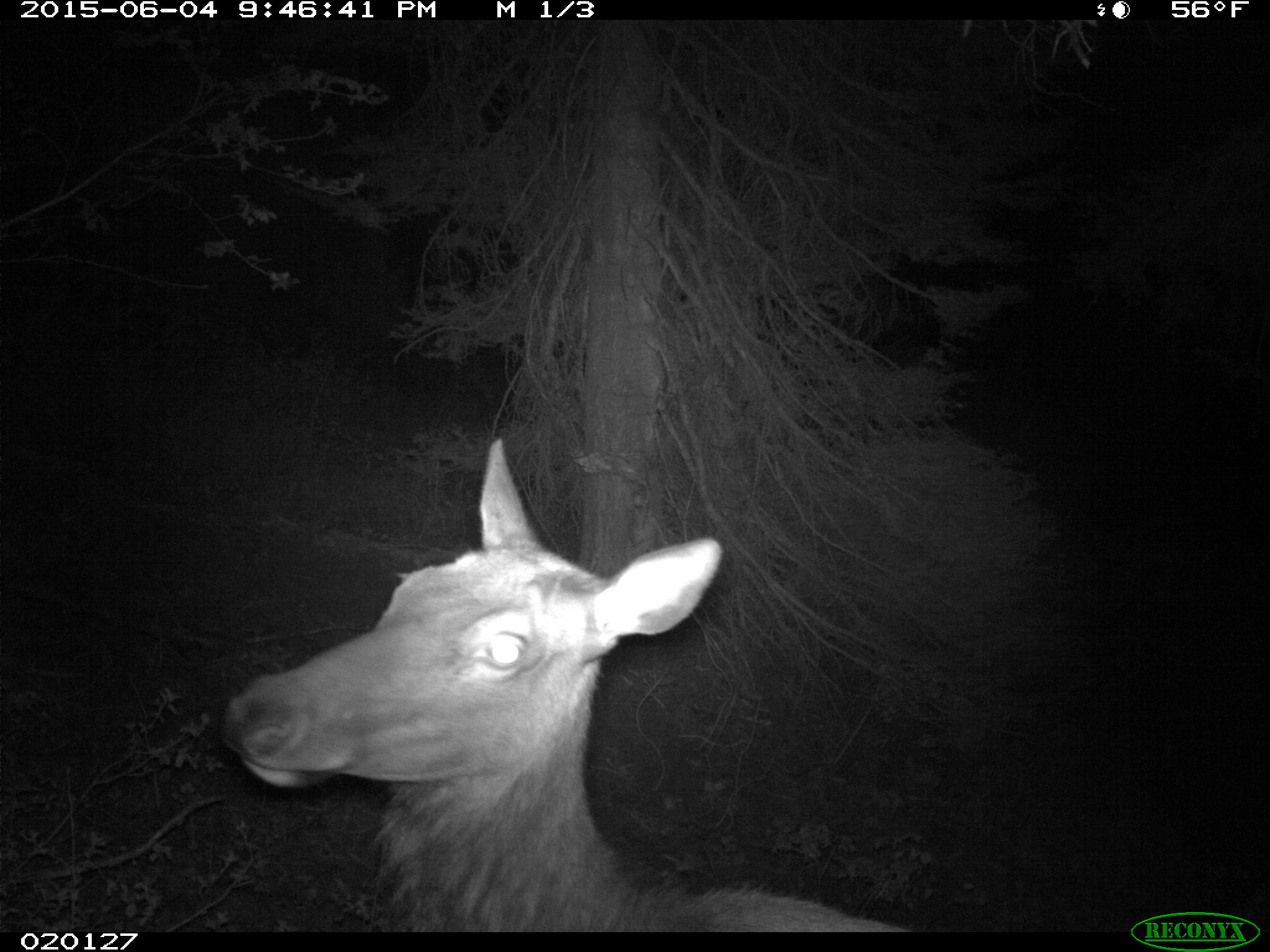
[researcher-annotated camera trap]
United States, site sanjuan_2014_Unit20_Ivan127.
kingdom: Animalia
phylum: Chordata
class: Mammalia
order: Artiodactyla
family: Cervidae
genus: Cervus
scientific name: Cervus elaphus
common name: red deer